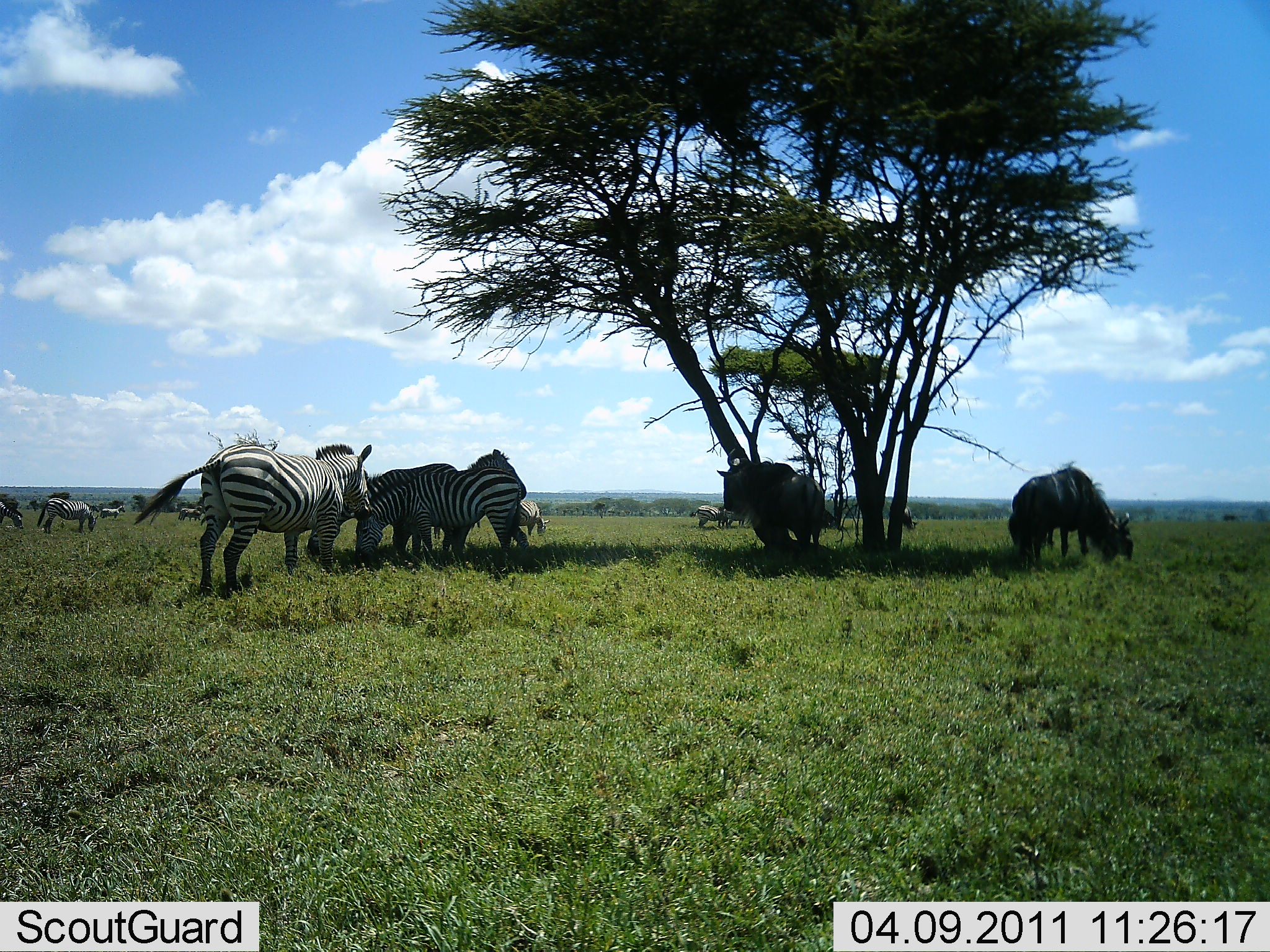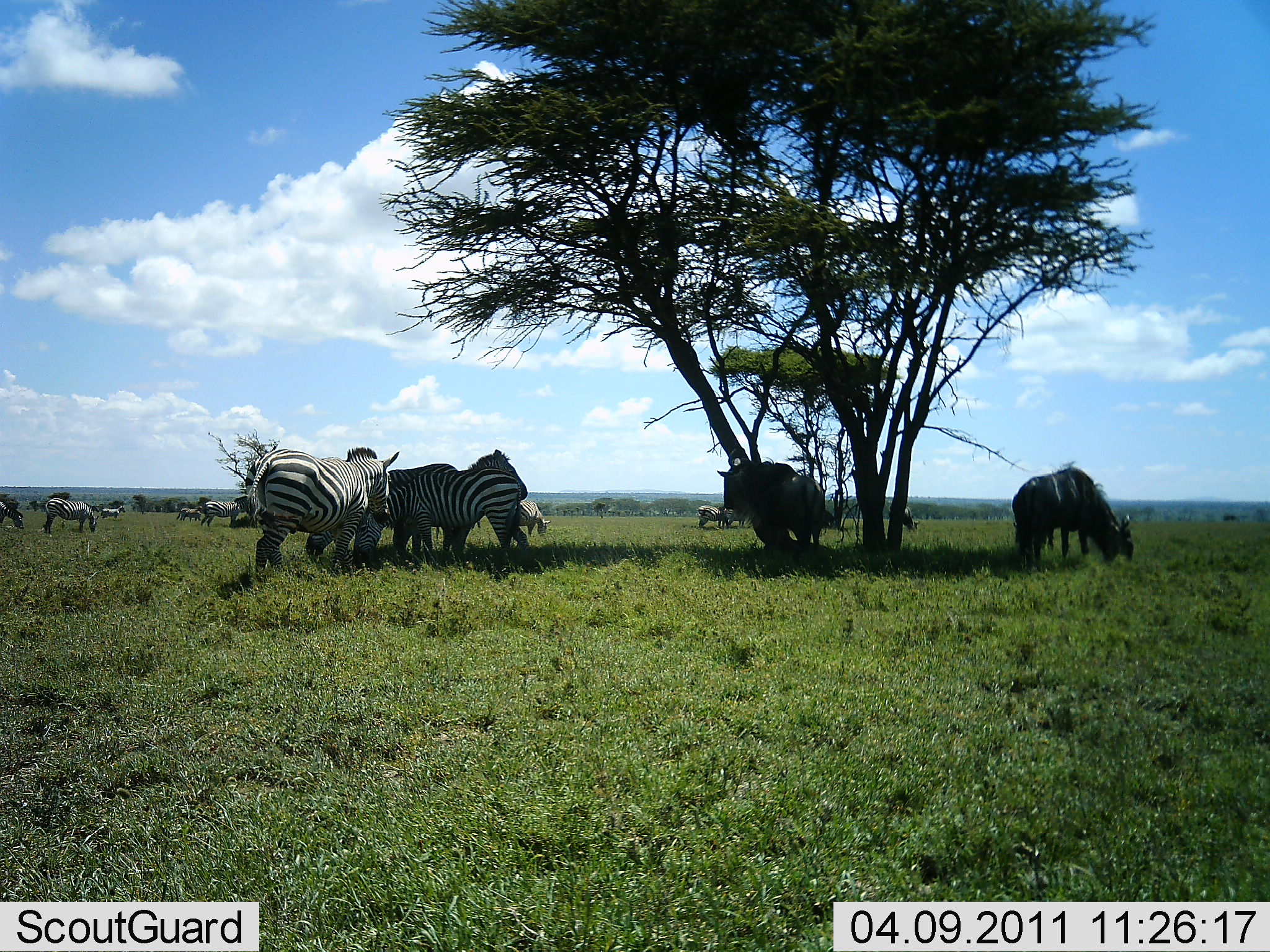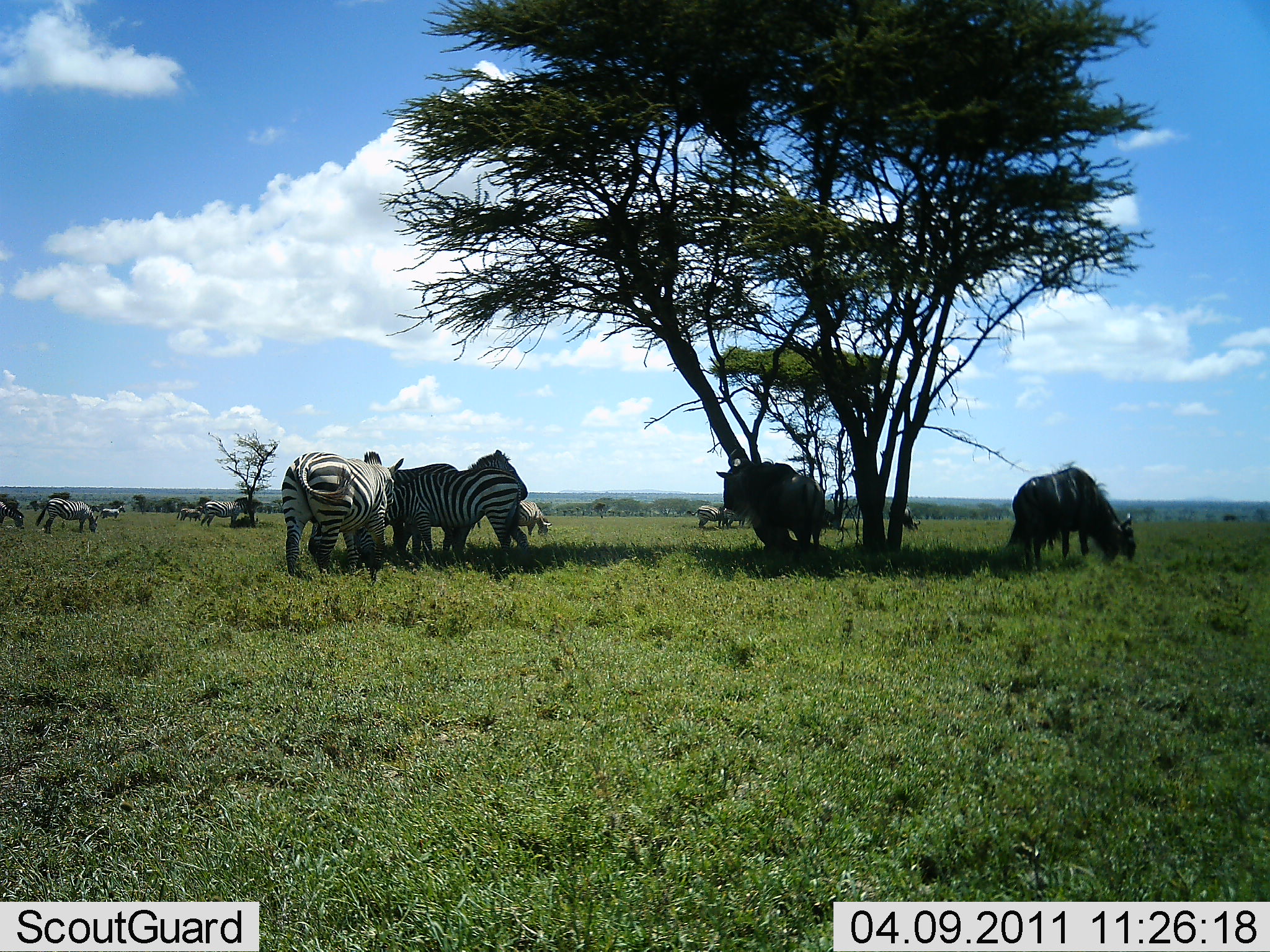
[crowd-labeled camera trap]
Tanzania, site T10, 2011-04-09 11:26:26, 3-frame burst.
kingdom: Animalia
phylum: Chordata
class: Mammalia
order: Artiodactyla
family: Bovidae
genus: Connochaetes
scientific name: Connochaetes taurinus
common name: blue wildebeest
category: wildebeest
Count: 2.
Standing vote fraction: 45%.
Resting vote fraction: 0%.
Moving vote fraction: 0%.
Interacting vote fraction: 0%.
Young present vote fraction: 0%.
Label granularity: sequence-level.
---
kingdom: Animalia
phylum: Chordata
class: Mammalia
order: Perissodactyla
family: Equidae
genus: Equus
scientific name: Equus quagga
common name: plains zebra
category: zebra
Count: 8.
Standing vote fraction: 67%.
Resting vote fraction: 17%.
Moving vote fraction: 11%.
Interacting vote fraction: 22%.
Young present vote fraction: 0%.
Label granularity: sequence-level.